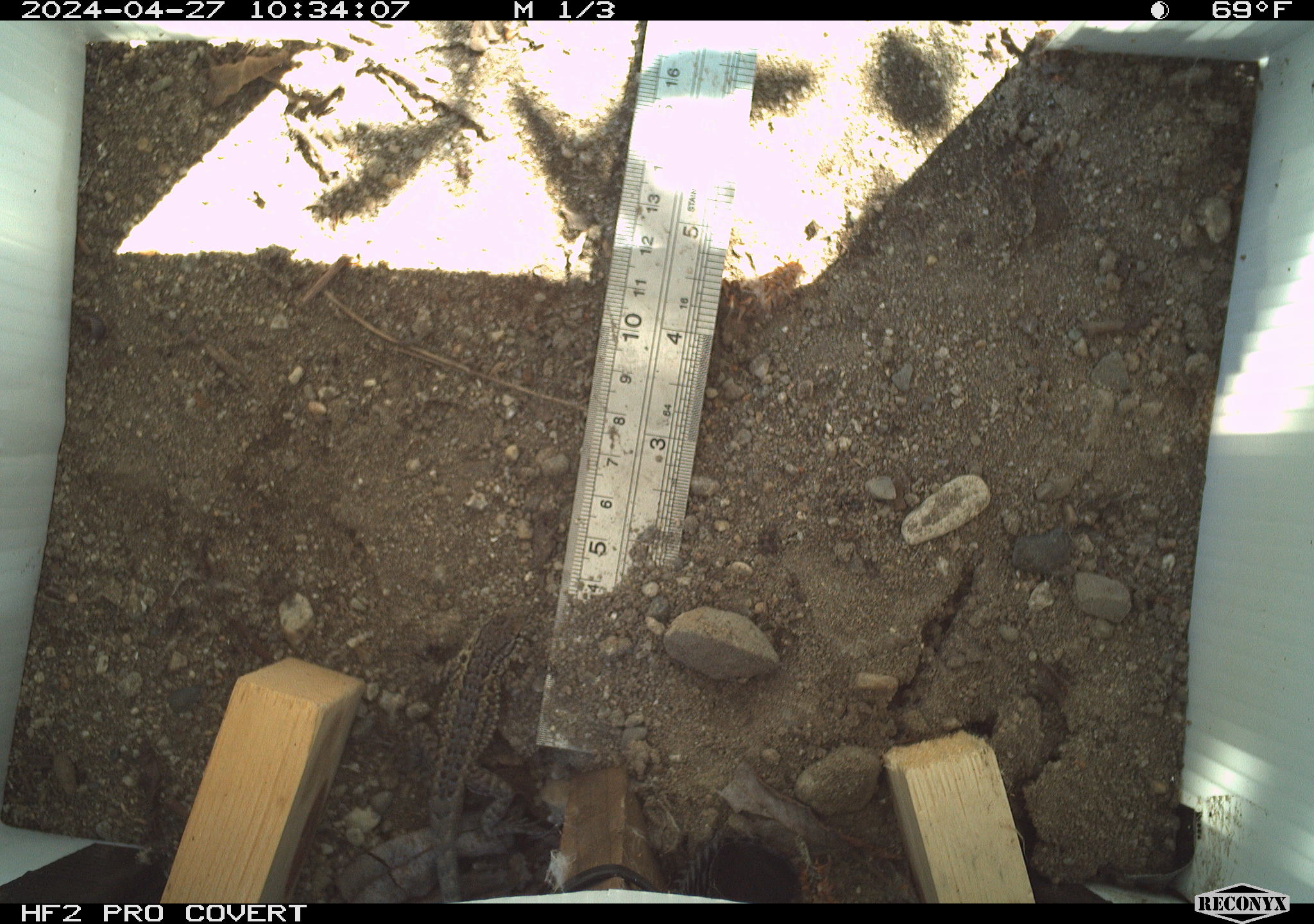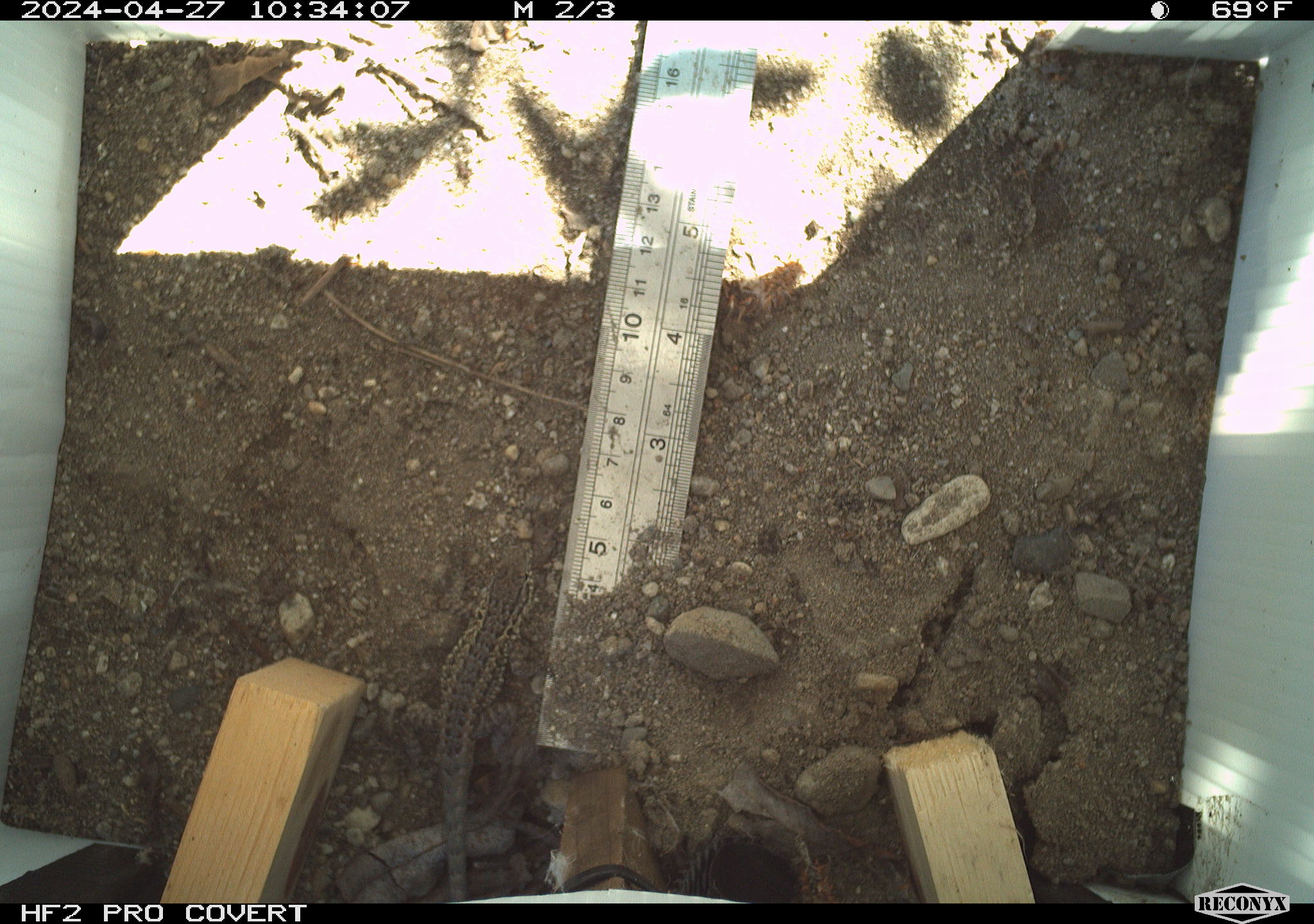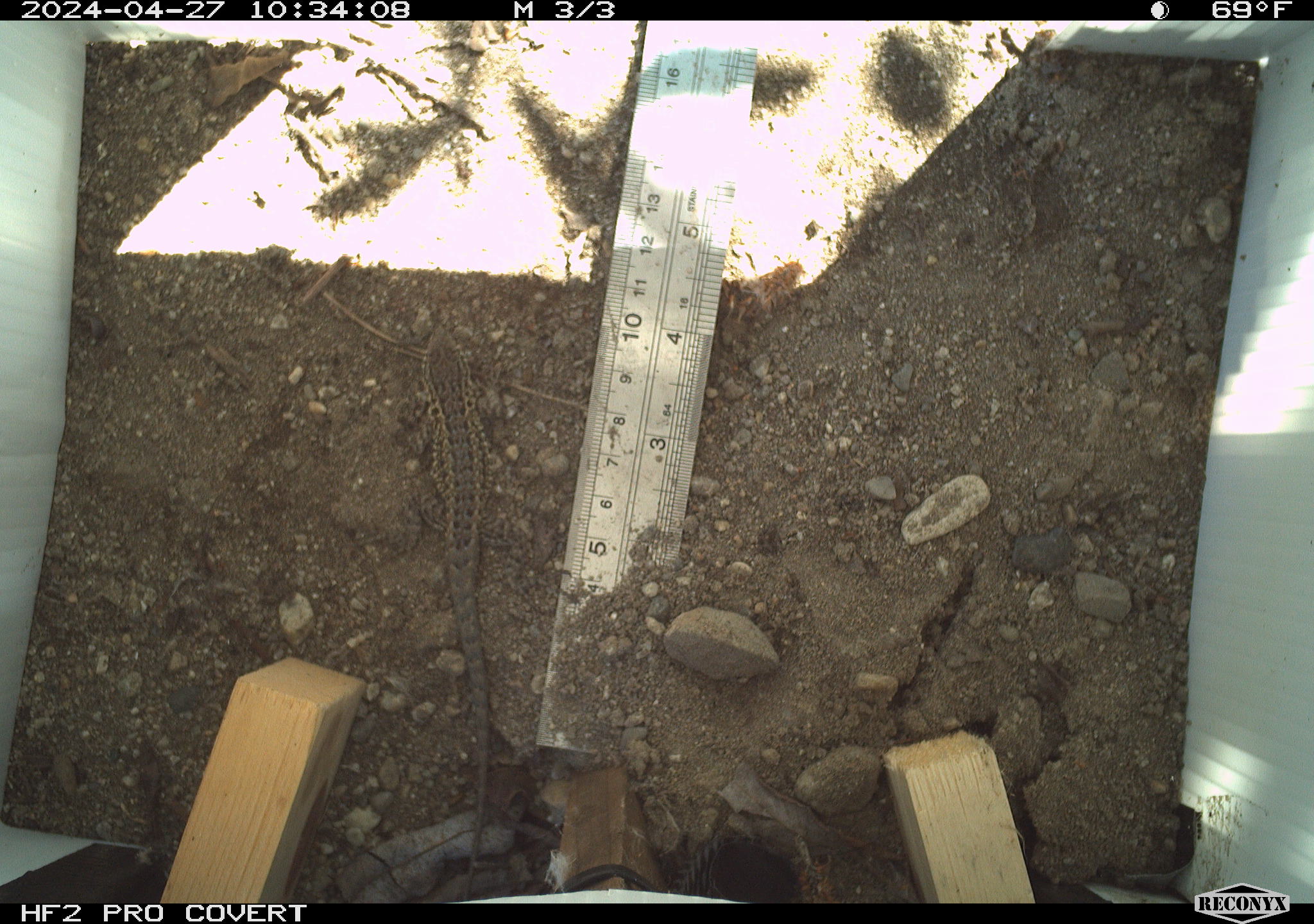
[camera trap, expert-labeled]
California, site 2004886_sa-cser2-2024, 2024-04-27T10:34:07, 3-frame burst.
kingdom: Animalia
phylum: Chordata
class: Reptilia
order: Squamata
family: Phrynosomatidae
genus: Sceloporus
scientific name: Sceloporus occidentalis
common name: western fence lizard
Western fence lizard (Sceloporus occidentalis).